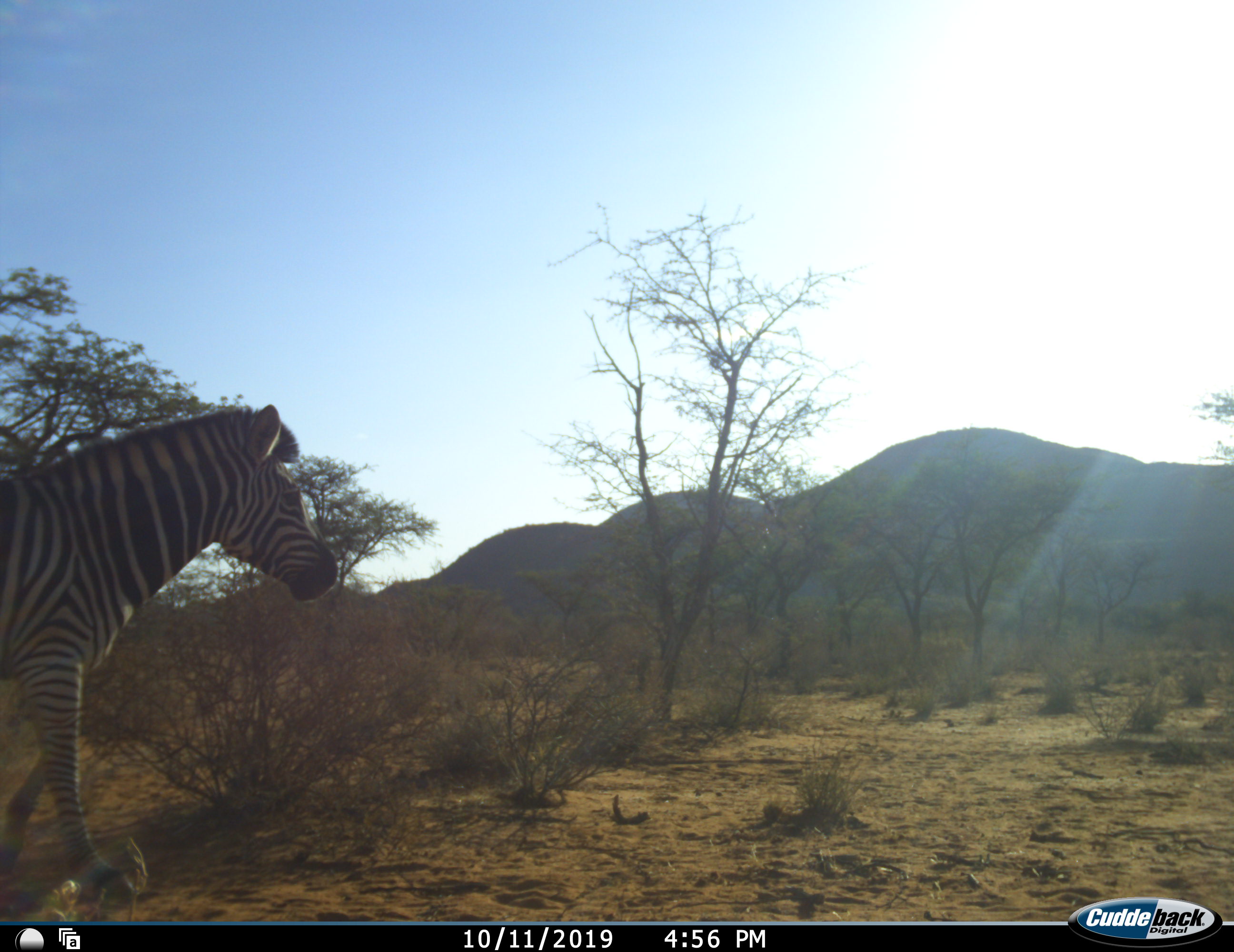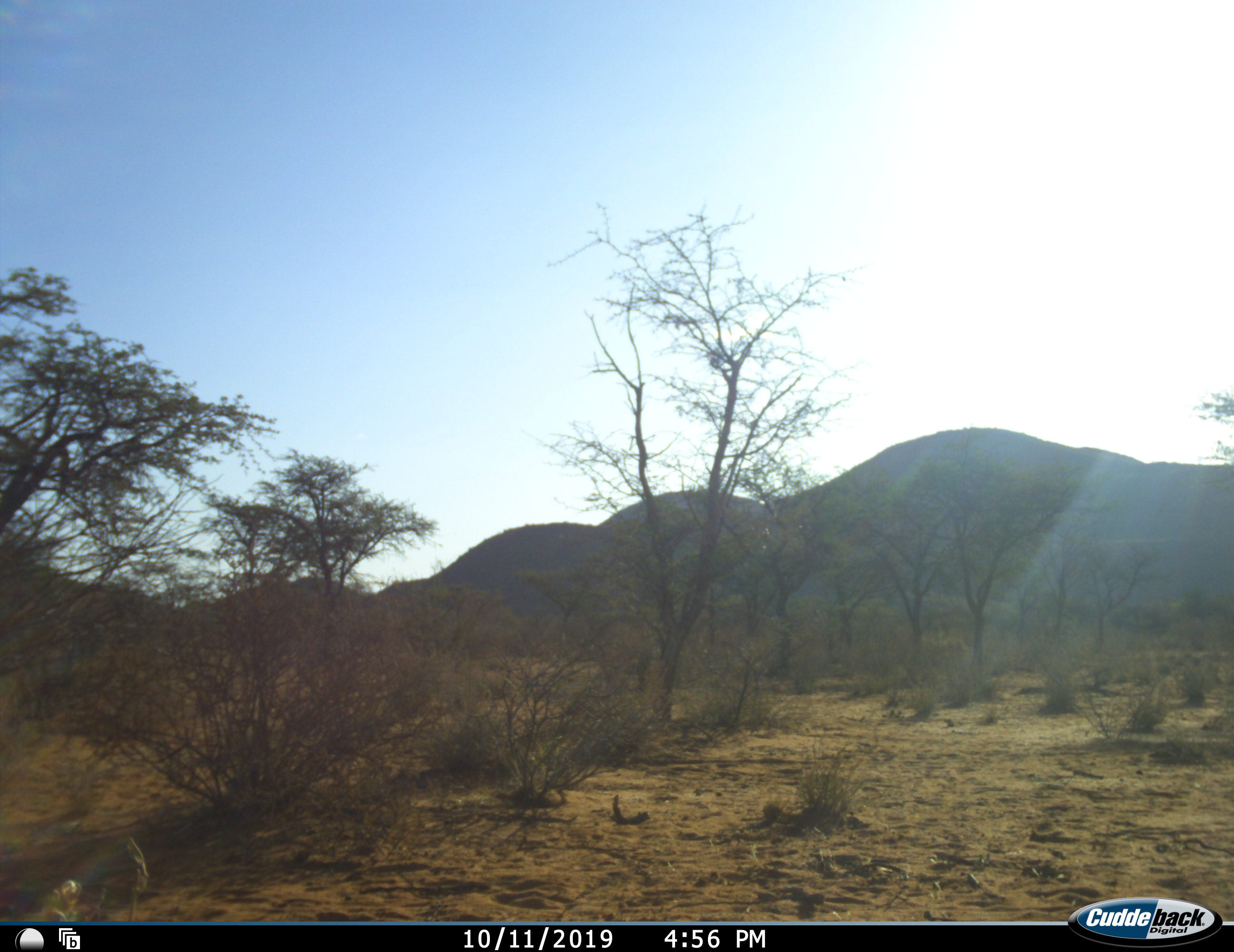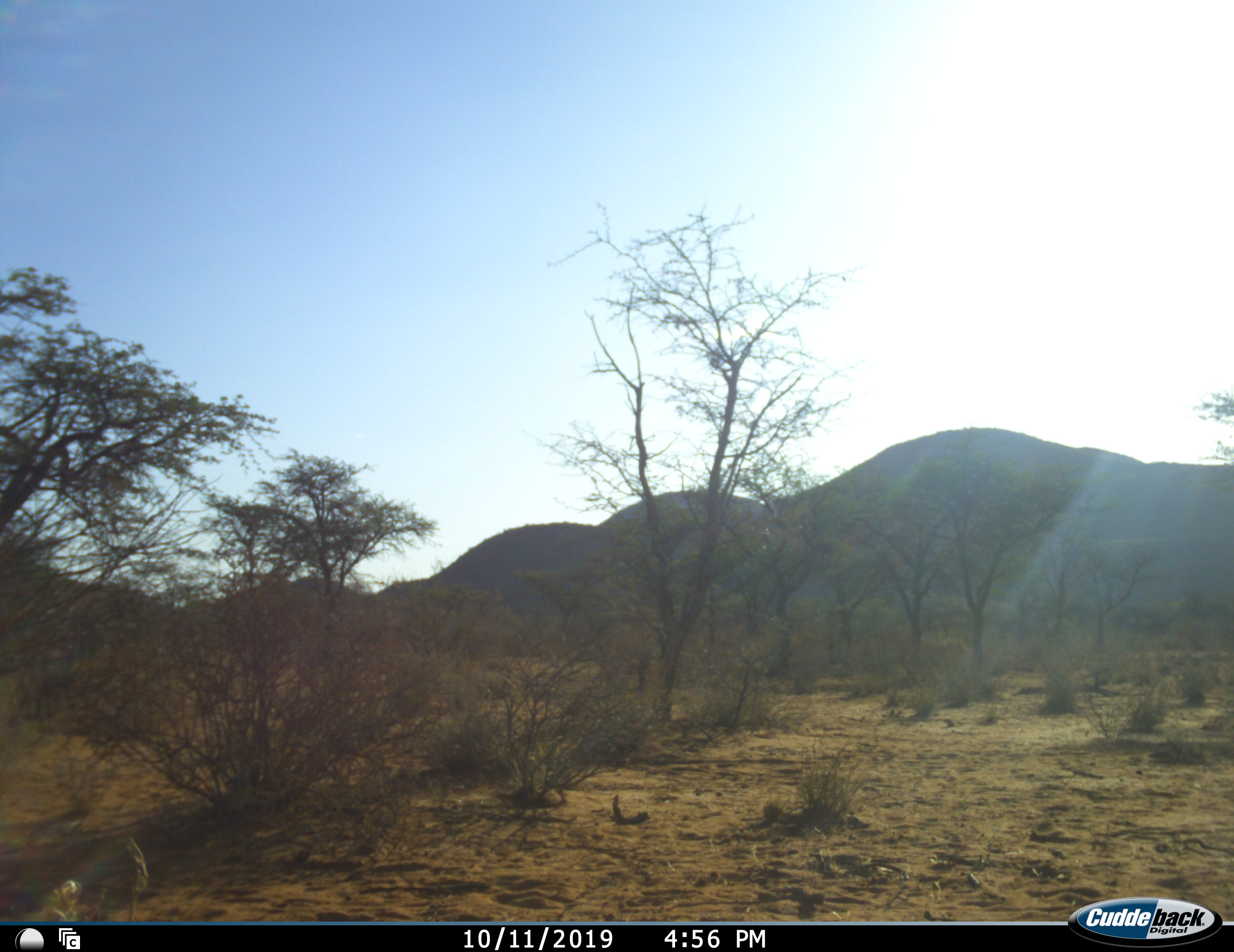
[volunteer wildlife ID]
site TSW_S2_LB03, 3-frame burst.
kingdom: Animalia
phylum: Chordata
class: Mammalia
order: Perissodactyla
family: Equidae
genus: Equus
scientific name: Equus quagga burchellii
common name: burchell's zebra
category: zebraburchells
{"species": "zebraburchells (burchell's zebra) (Equus quagga burchellii)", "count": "1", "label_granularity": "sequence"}